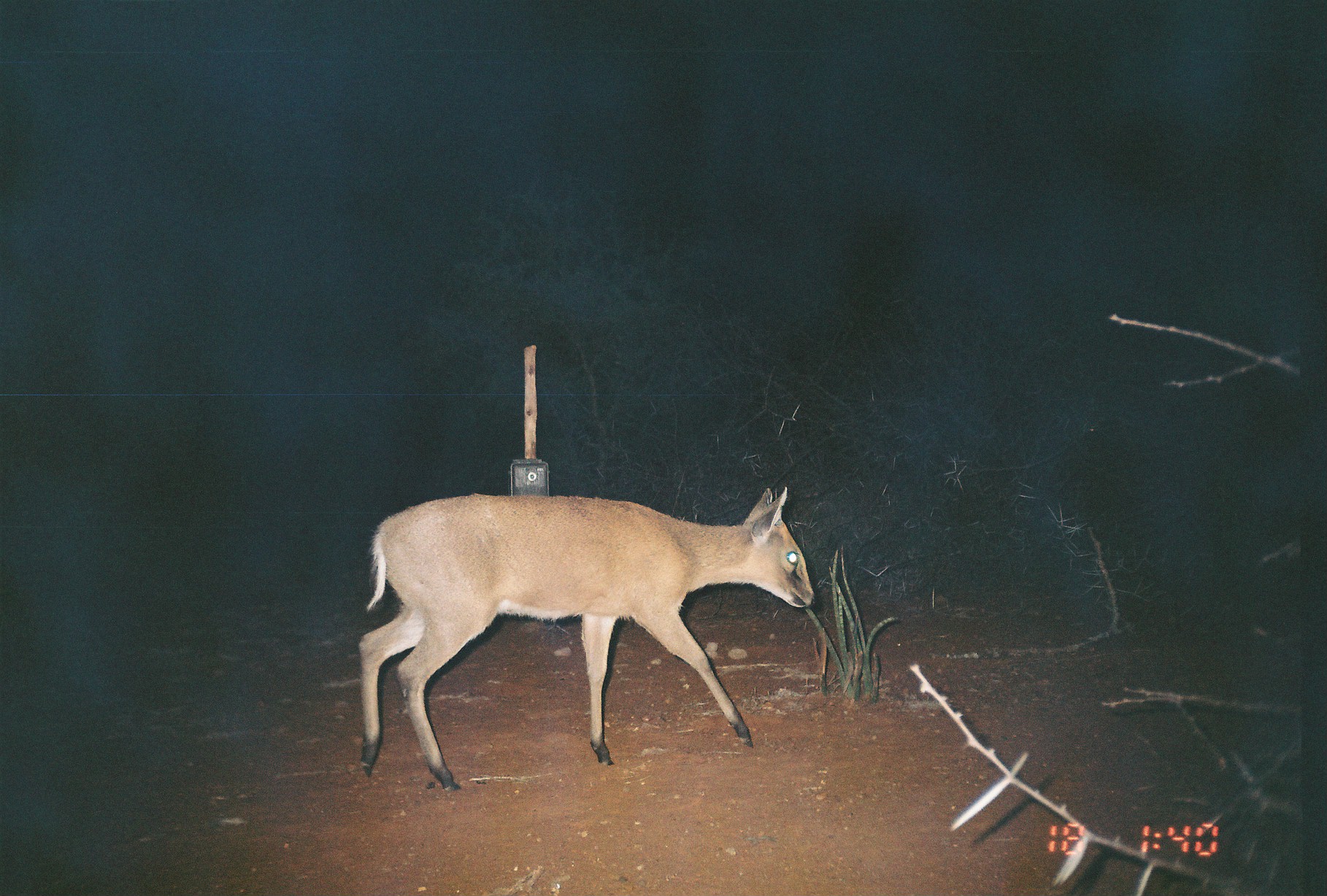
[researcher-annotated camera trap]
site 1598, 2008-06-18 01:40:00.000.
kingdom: Animalia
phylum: Chordata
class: Mammalia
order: Artiodactyla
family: Bovidae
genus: Sylvicapra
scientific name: Sylvicapra grimmia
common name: bush duiker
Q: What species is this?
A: Sylvicapra grimmia (bush duiker).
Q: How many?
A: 1.